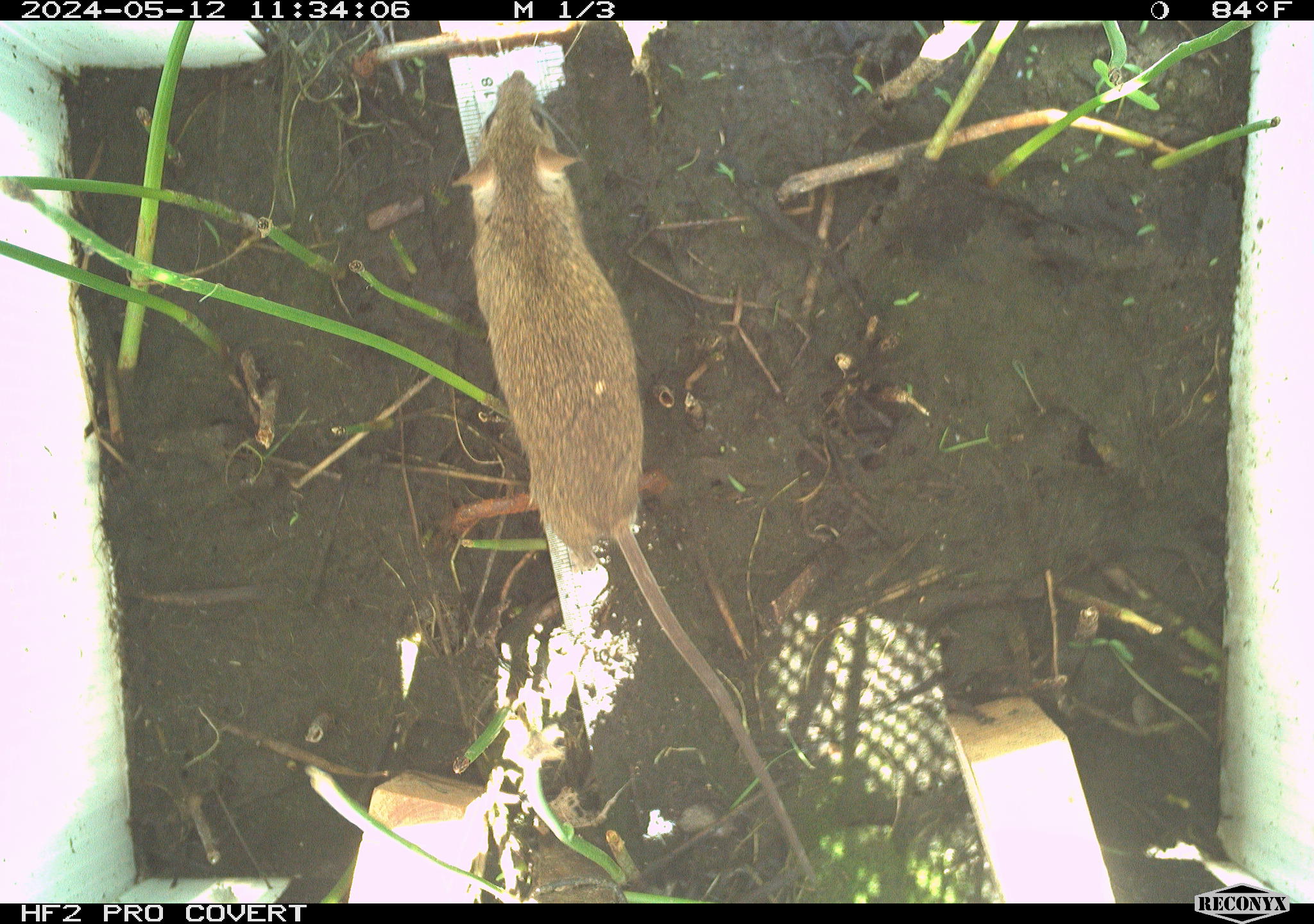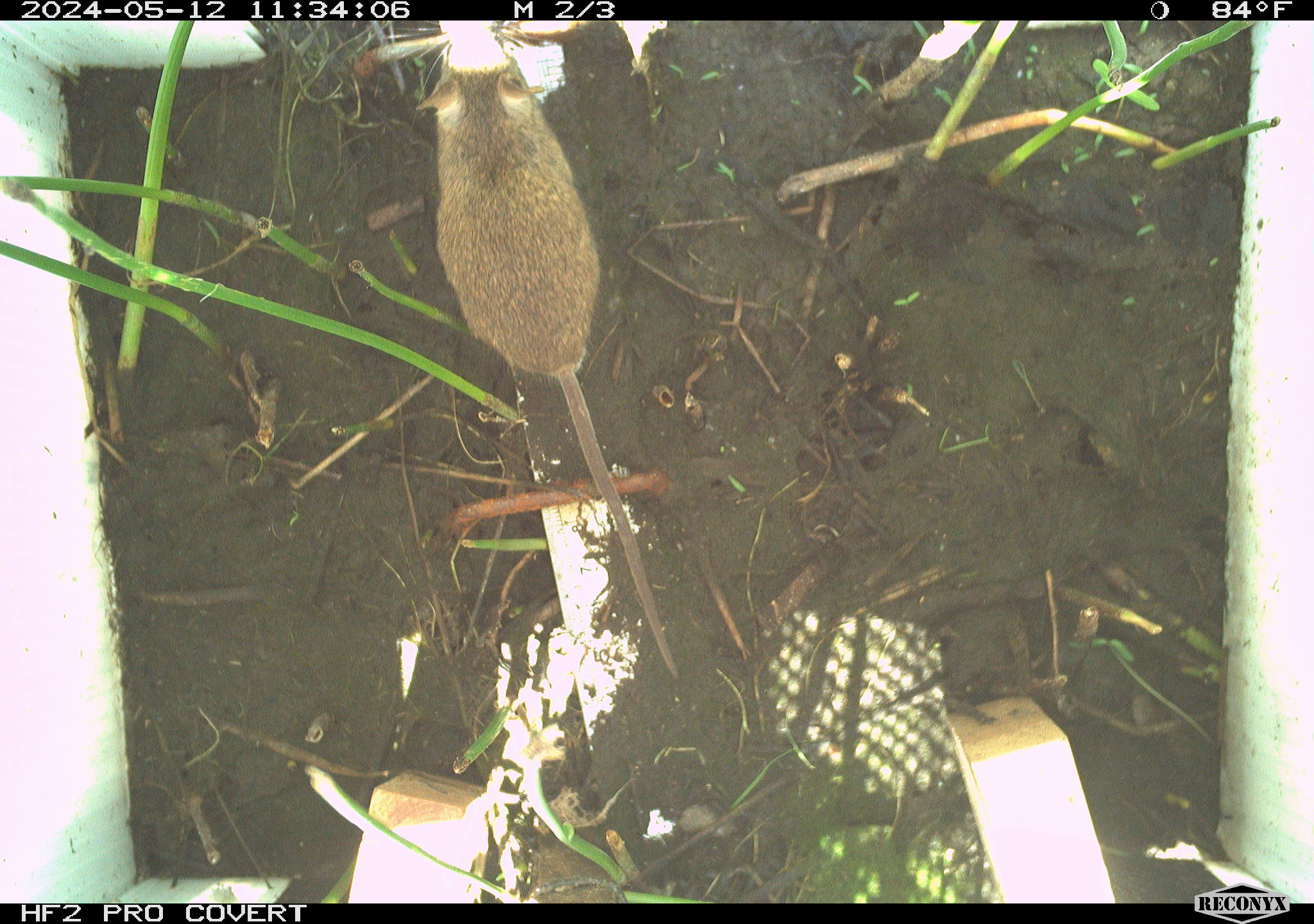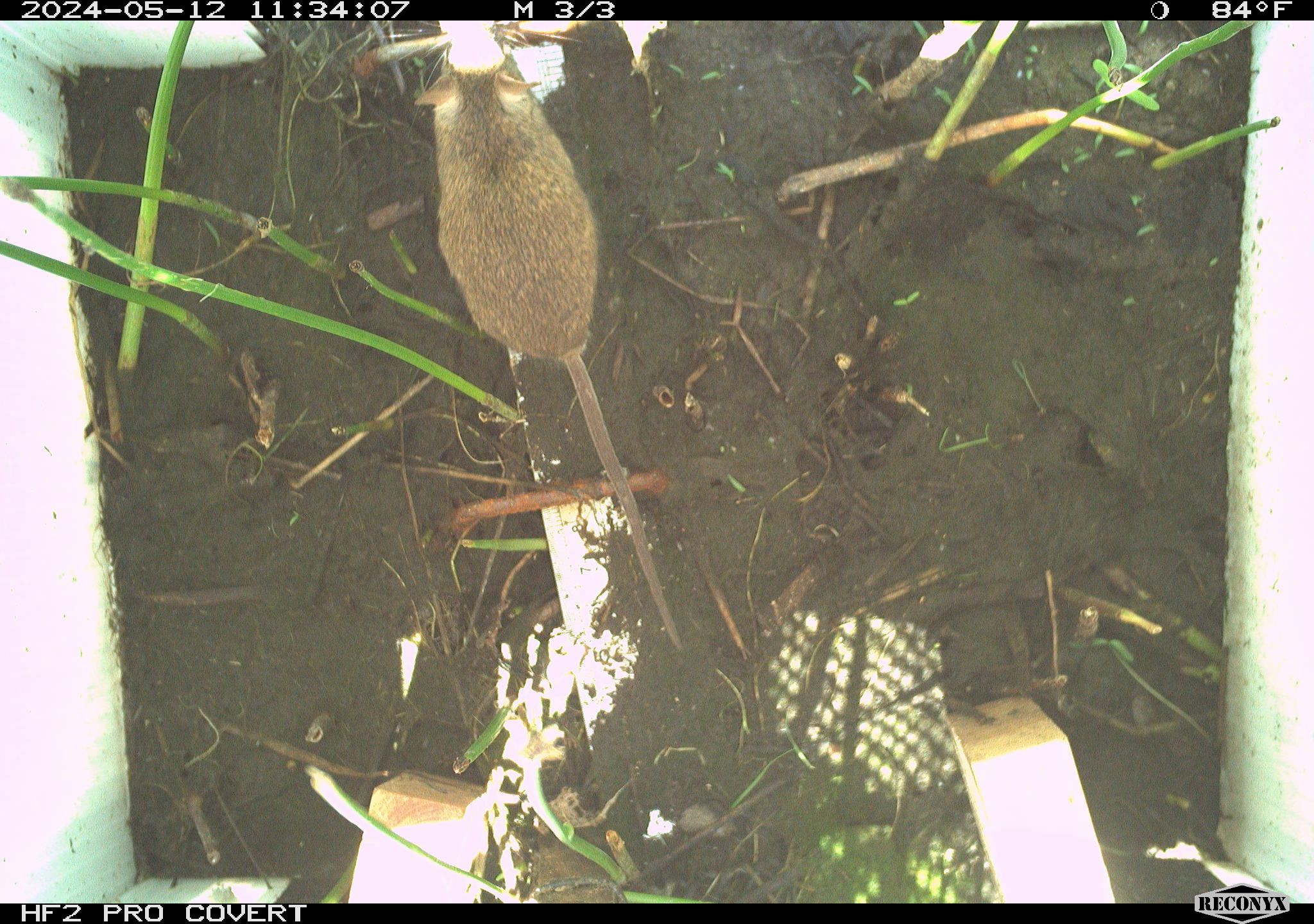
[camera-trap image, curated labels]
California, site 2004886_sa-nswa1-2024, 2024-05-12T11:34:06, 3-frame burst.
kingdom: Animalia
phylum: Chordata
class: Mammalia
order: Rodentia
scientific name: Rodentia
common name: mouse species